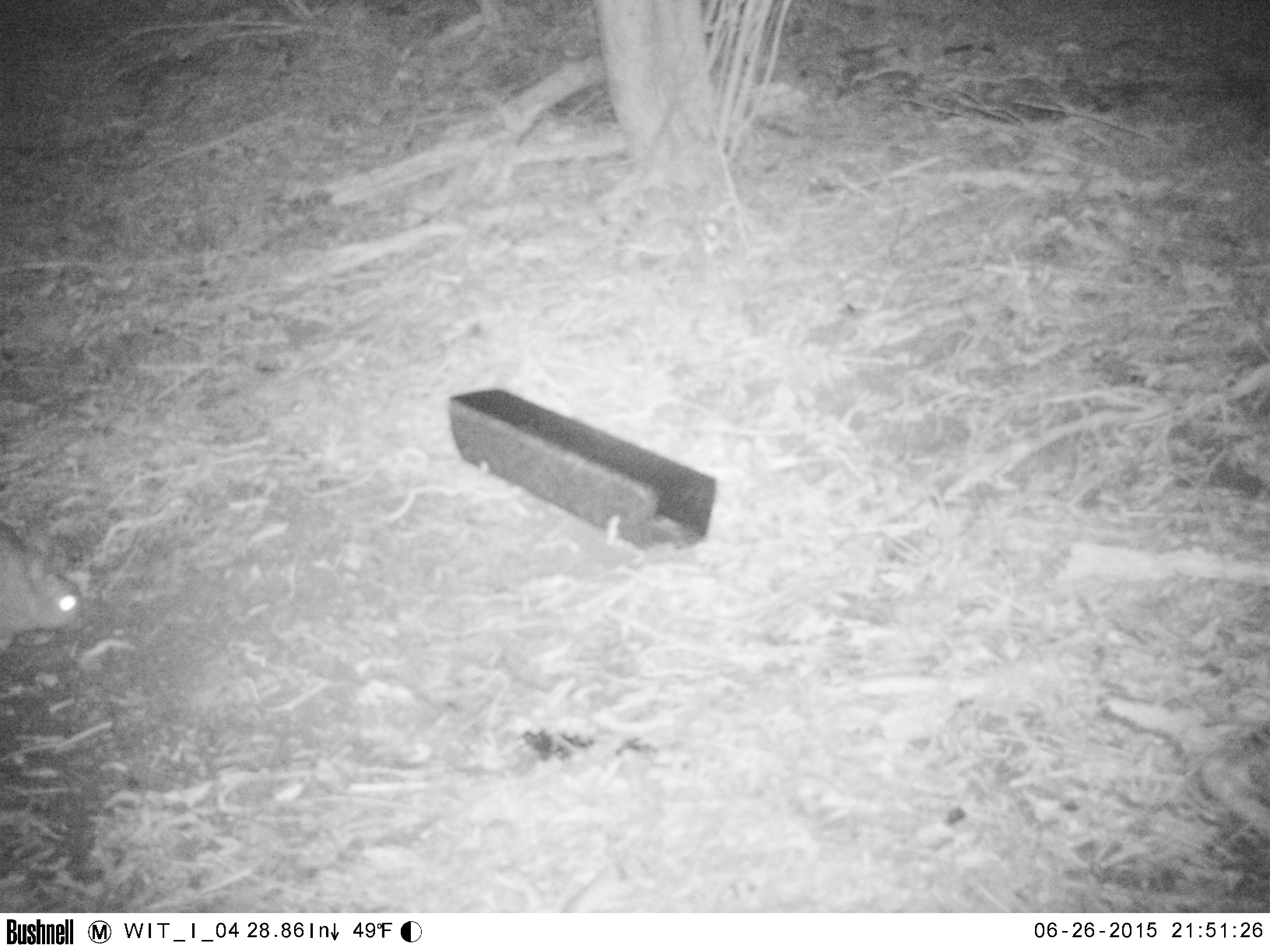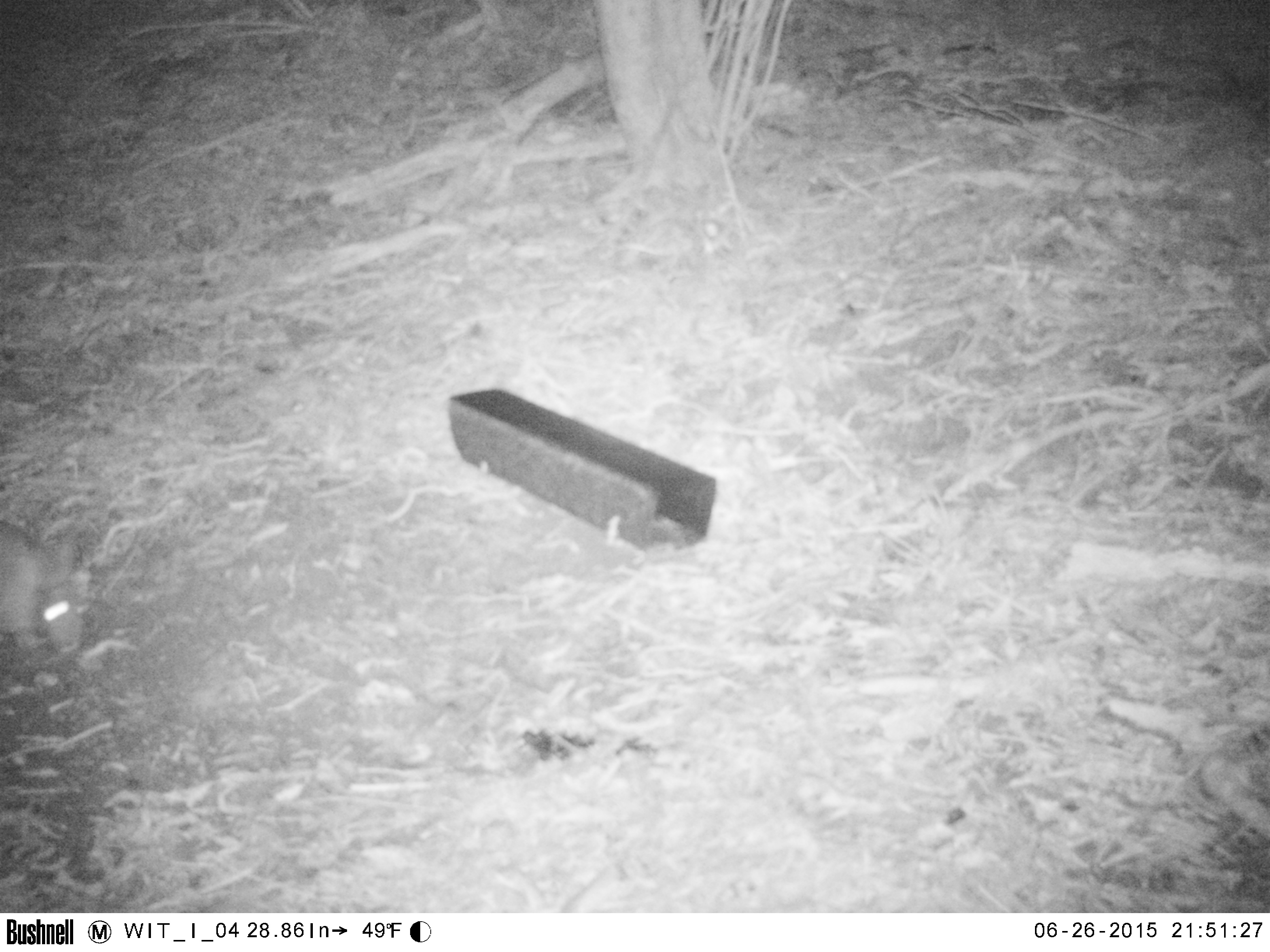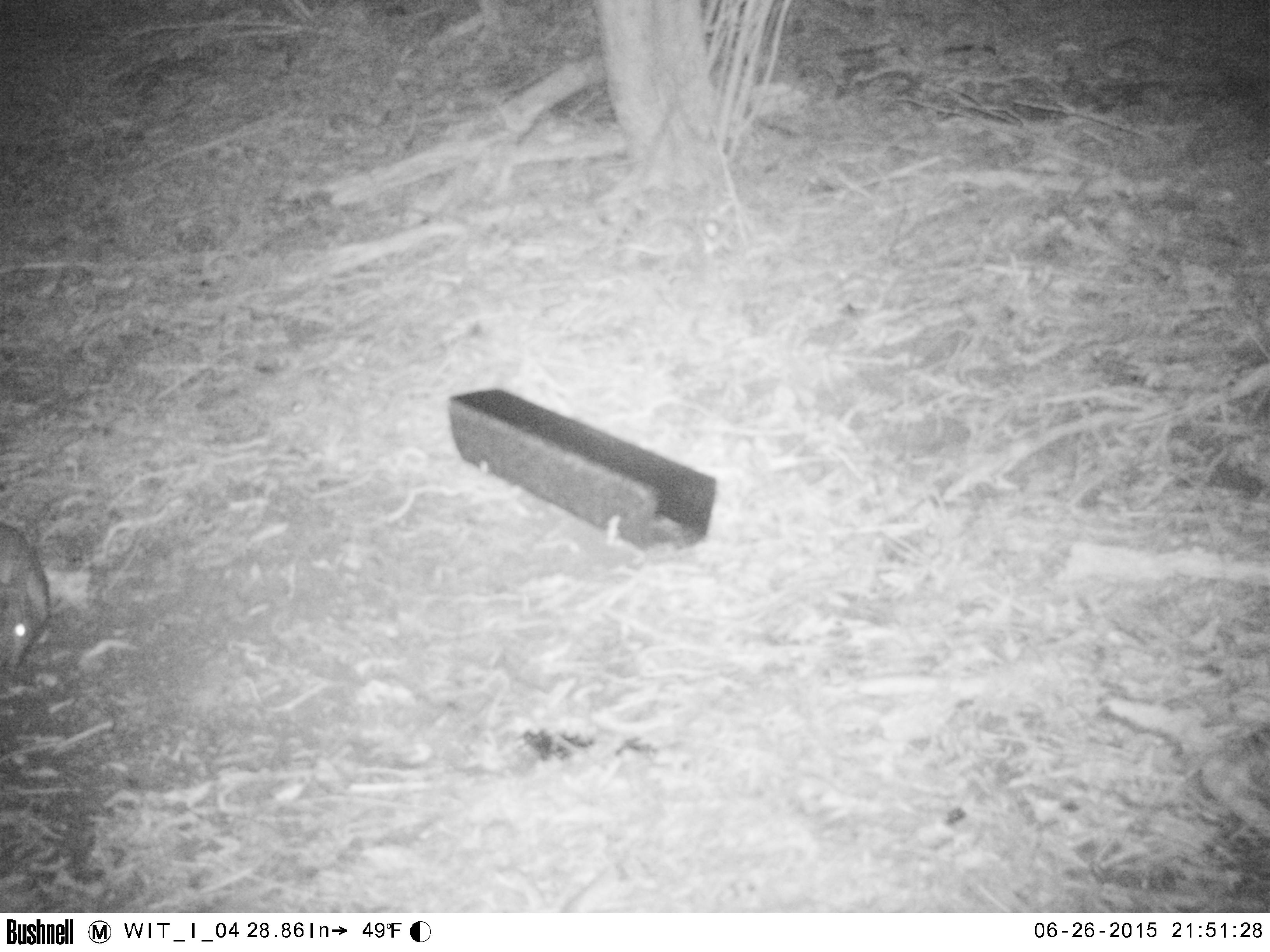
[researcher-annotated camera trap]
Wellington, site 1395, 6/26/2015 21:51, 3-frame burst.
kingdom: Animalia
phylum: Chordata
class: Mammalia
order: Lagomorpha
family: Leporidae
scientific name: Leporidae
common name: rabbit